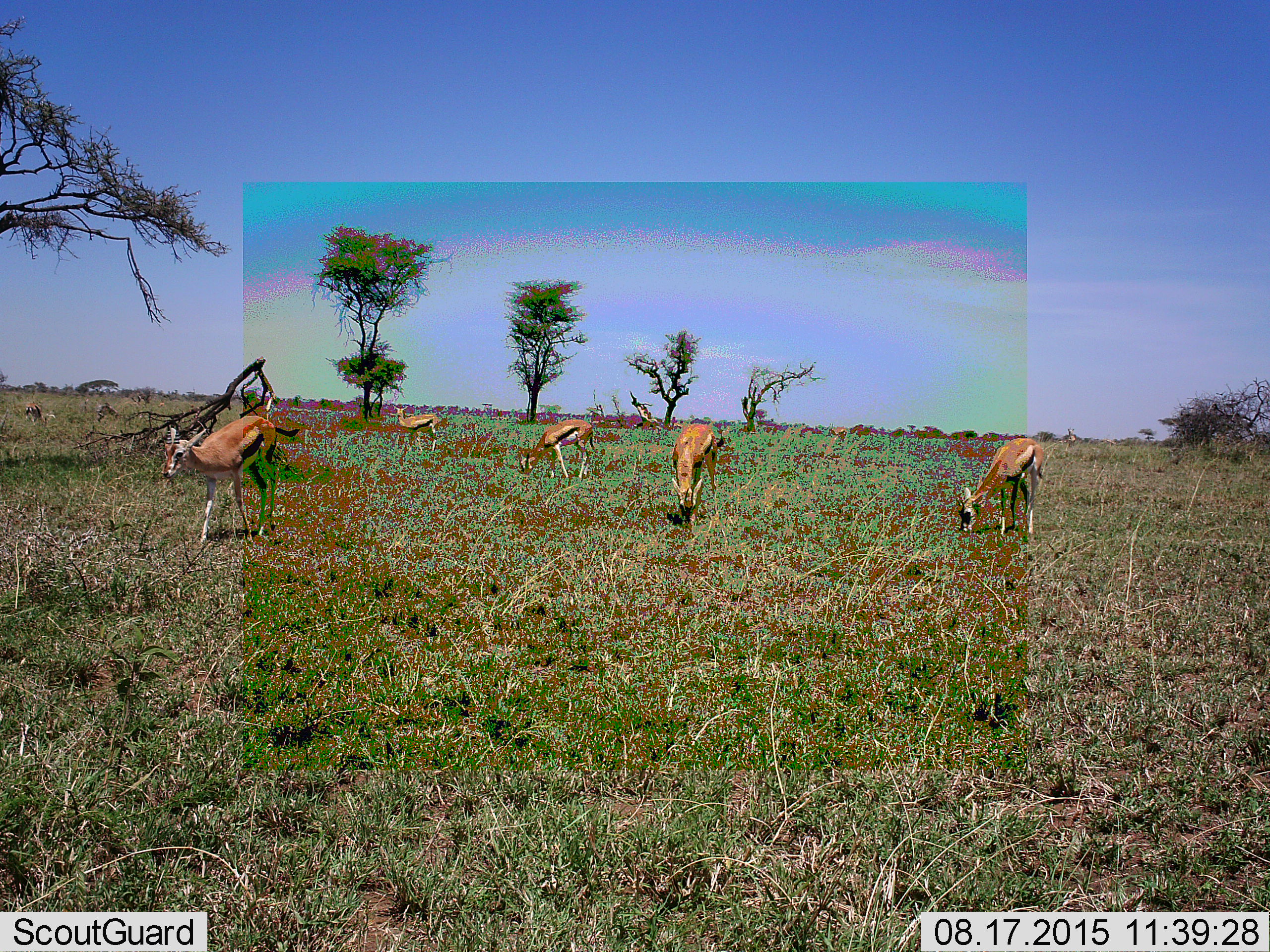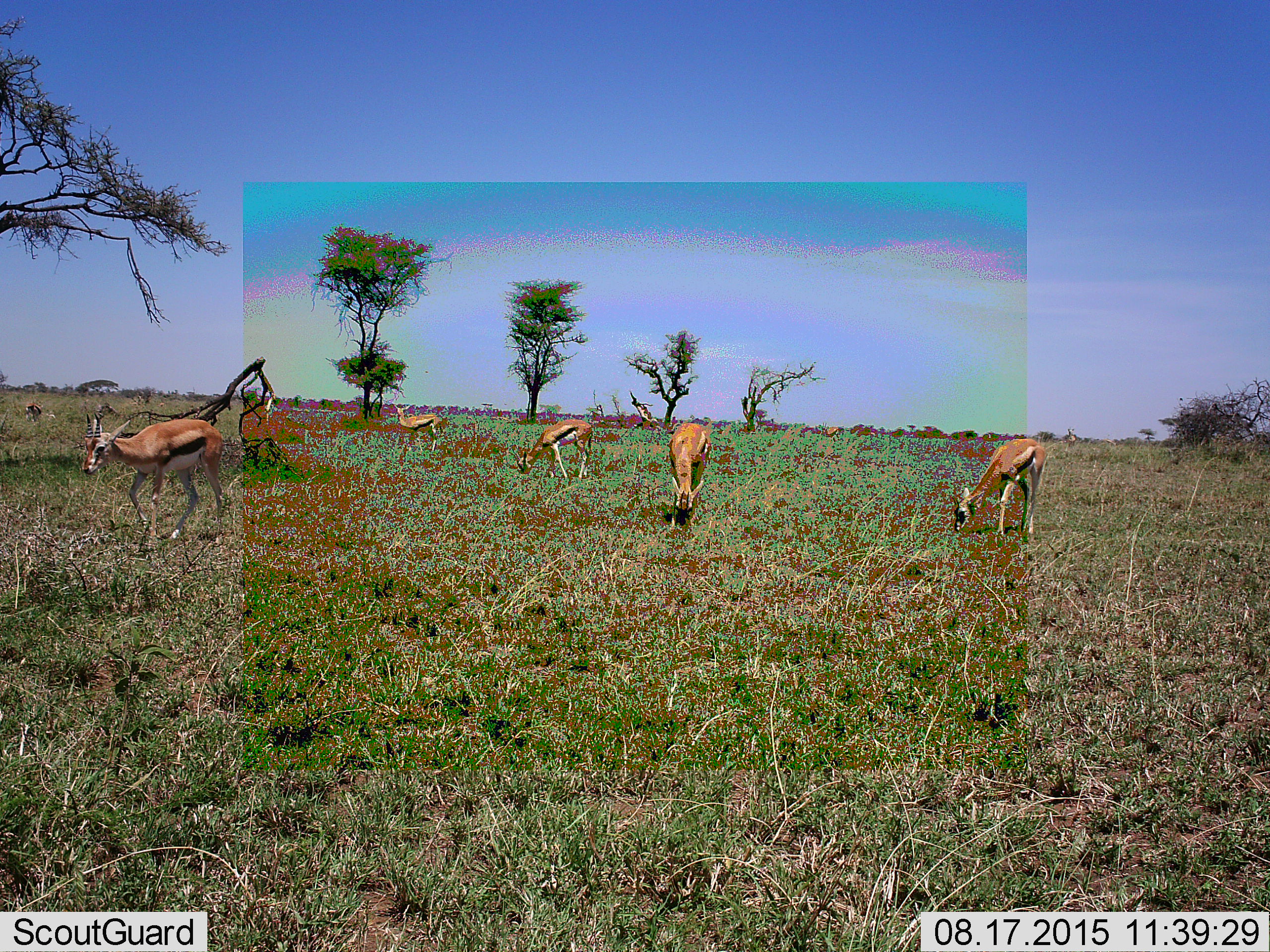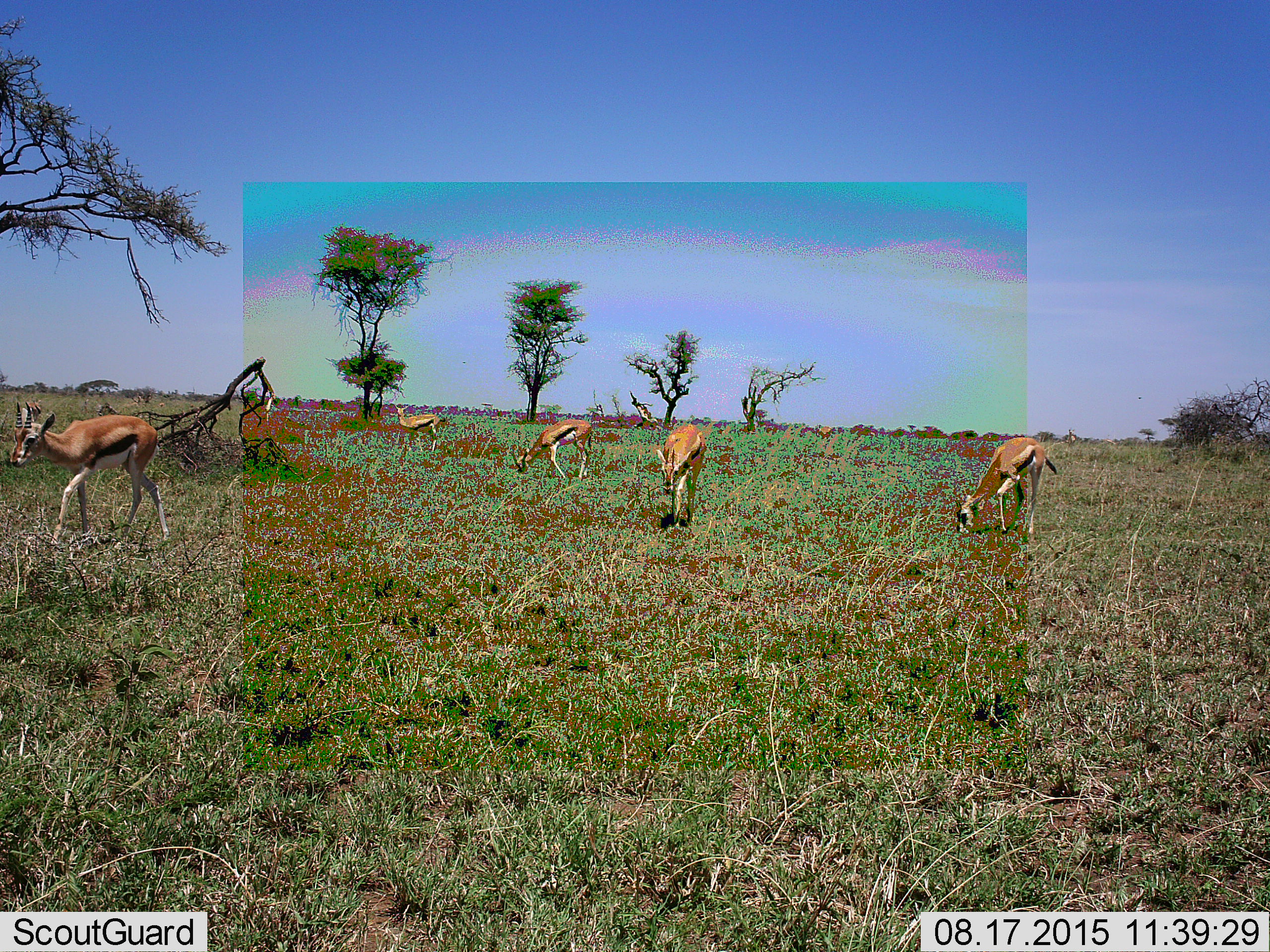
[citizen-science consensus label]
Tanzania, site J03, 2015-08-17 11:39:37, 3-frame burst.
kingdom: Animalia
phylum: Chordata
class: Mammalia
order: Artiodactyla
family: Bovidae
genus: Eudorcas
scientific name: Eudorcas thomsonii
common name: thomson's gazelle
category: gazellethomsons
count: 6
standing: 33%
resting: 0%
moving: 56%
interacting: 0%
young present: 11%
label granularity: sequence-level